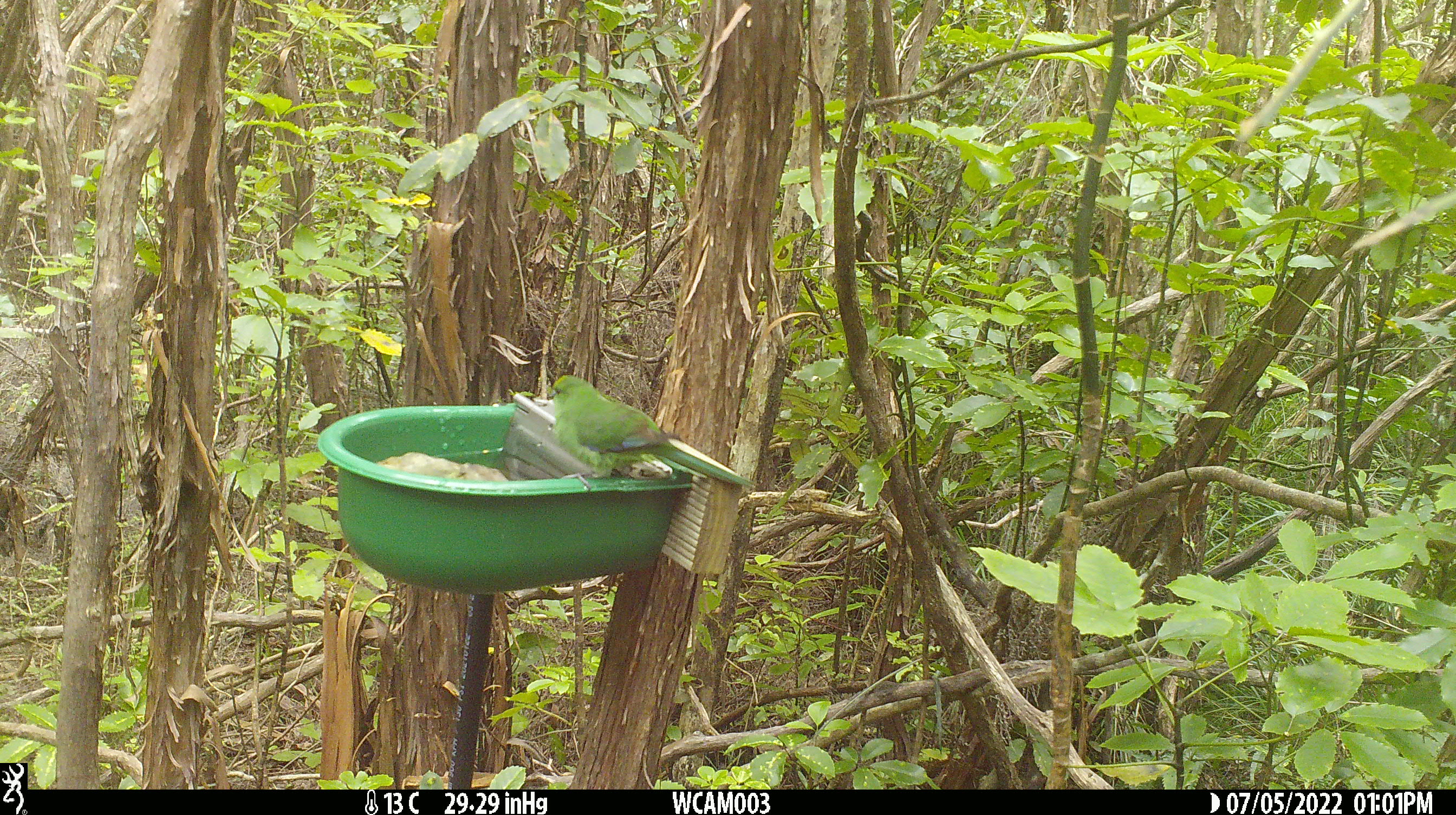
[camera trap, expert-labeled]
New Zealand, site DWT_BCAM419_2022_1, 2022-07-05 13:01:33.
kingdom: Animalia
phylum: Chordata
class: Aves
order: Psittaciformes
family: Psittaculidae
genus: Cyanoramphus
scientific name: Cyanoramphus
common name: parakeet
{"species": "parakeet (Cyanoramphus)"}